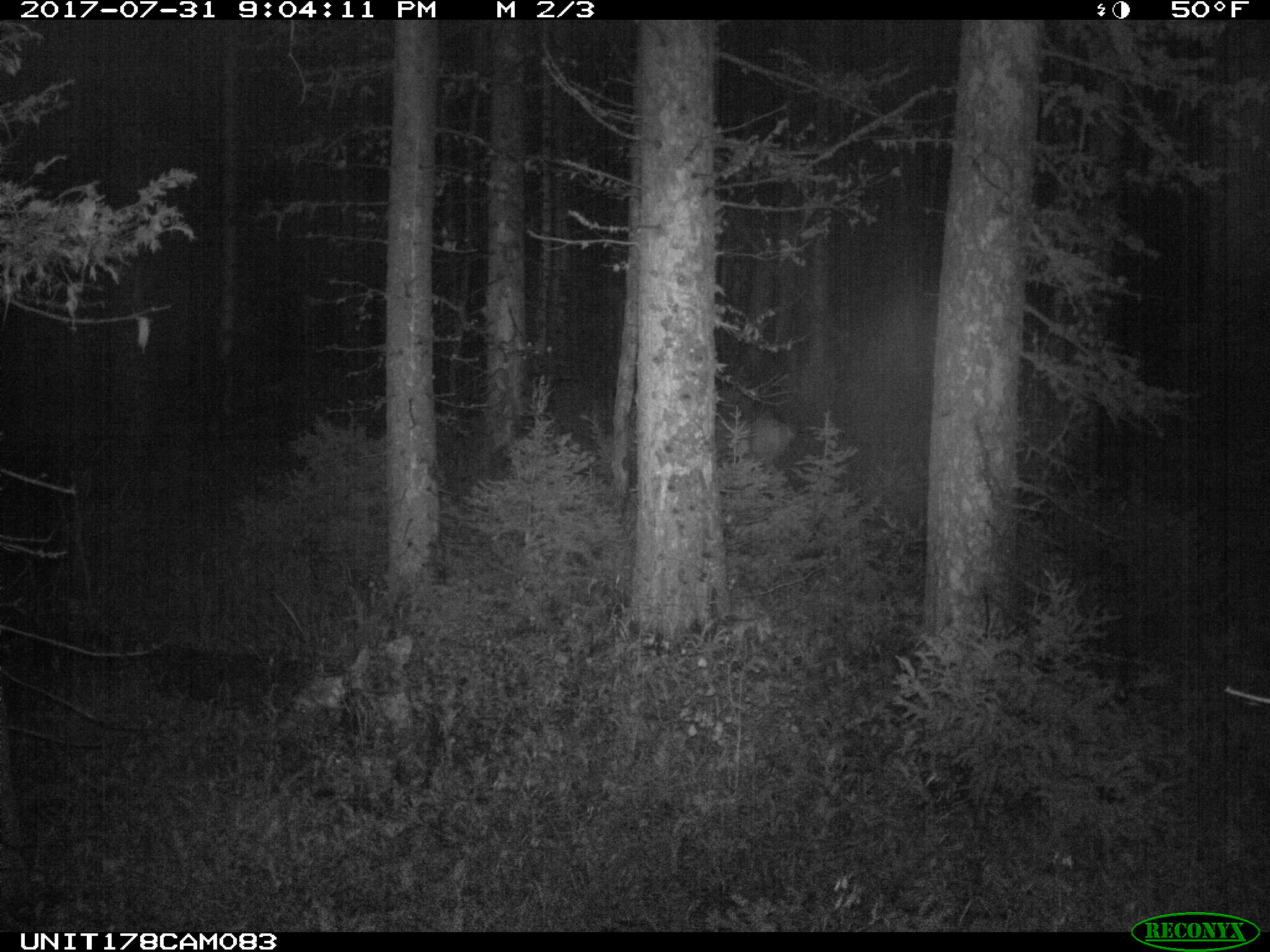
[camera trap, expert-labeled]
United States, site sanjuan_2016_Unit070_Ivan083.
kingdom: Animalia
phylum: Chordata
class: Mammalia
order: Artiodactyla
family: Cervidae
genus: Odocoileus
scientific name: Odocoileus hemionus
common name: mule deer